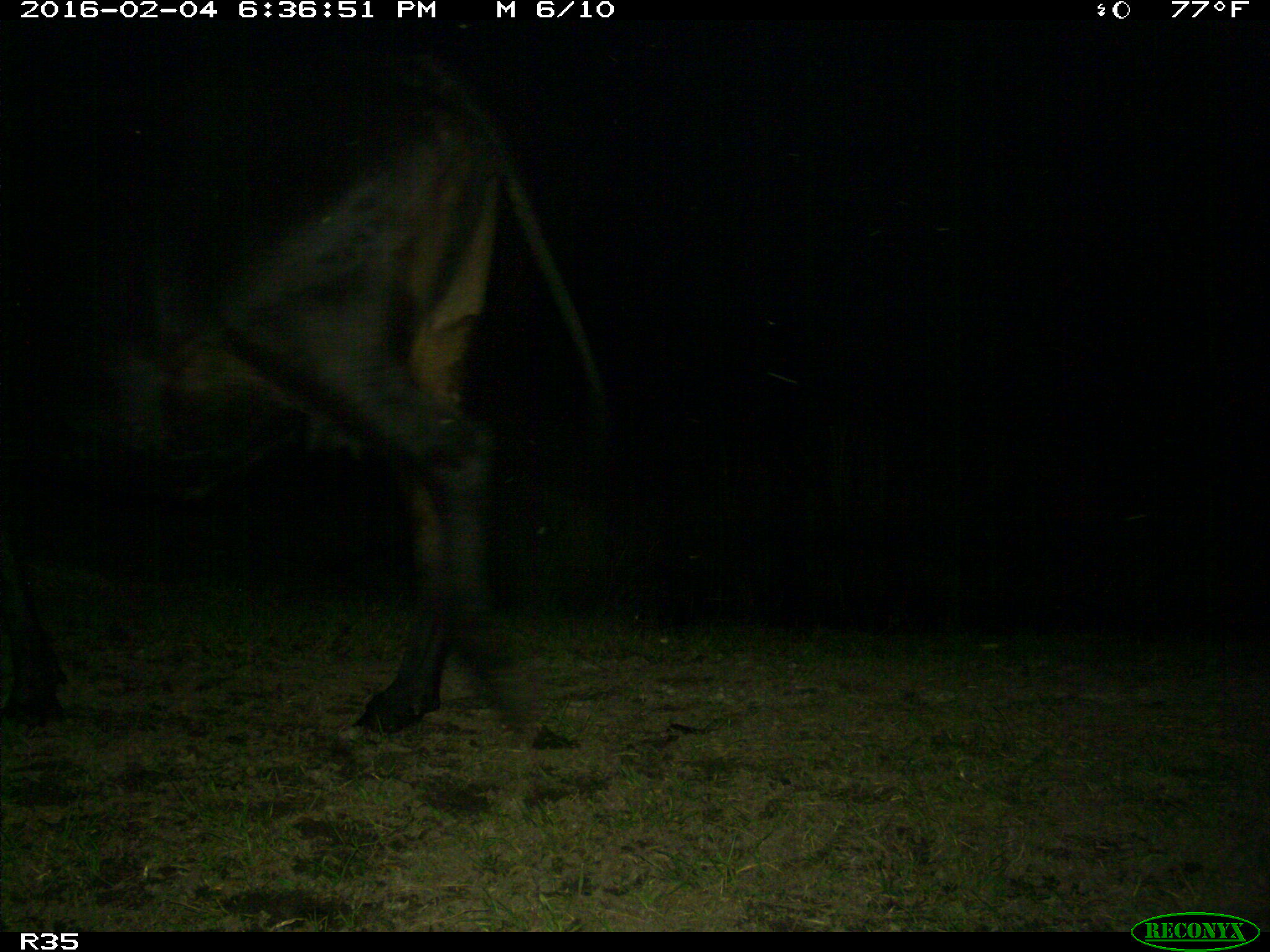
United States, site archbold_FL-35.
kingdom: Animalia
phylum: Chordata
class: Mammalia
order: Artiodactyla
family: Bovidae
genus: Bos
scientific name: Bos taurus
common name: domestic cow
Bos taurus (domestic cow).